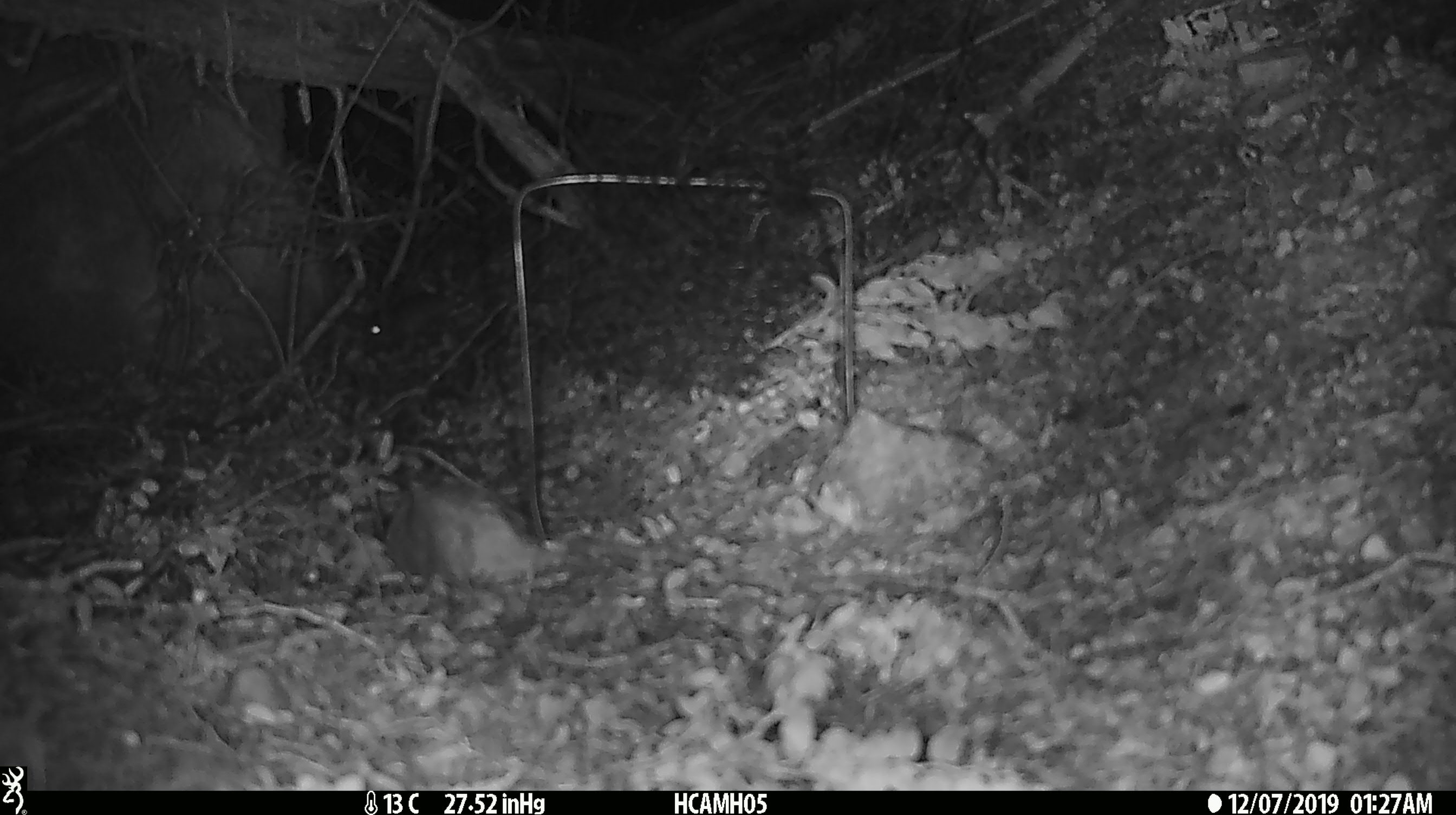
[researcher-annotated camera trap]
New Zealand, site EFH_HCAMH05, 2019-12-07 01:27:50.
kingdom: Animalia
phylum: Chordata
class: Mammalia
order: Rodentia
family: Muridae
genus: Mus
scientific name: Mus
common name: mouse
Mouse (Mus).